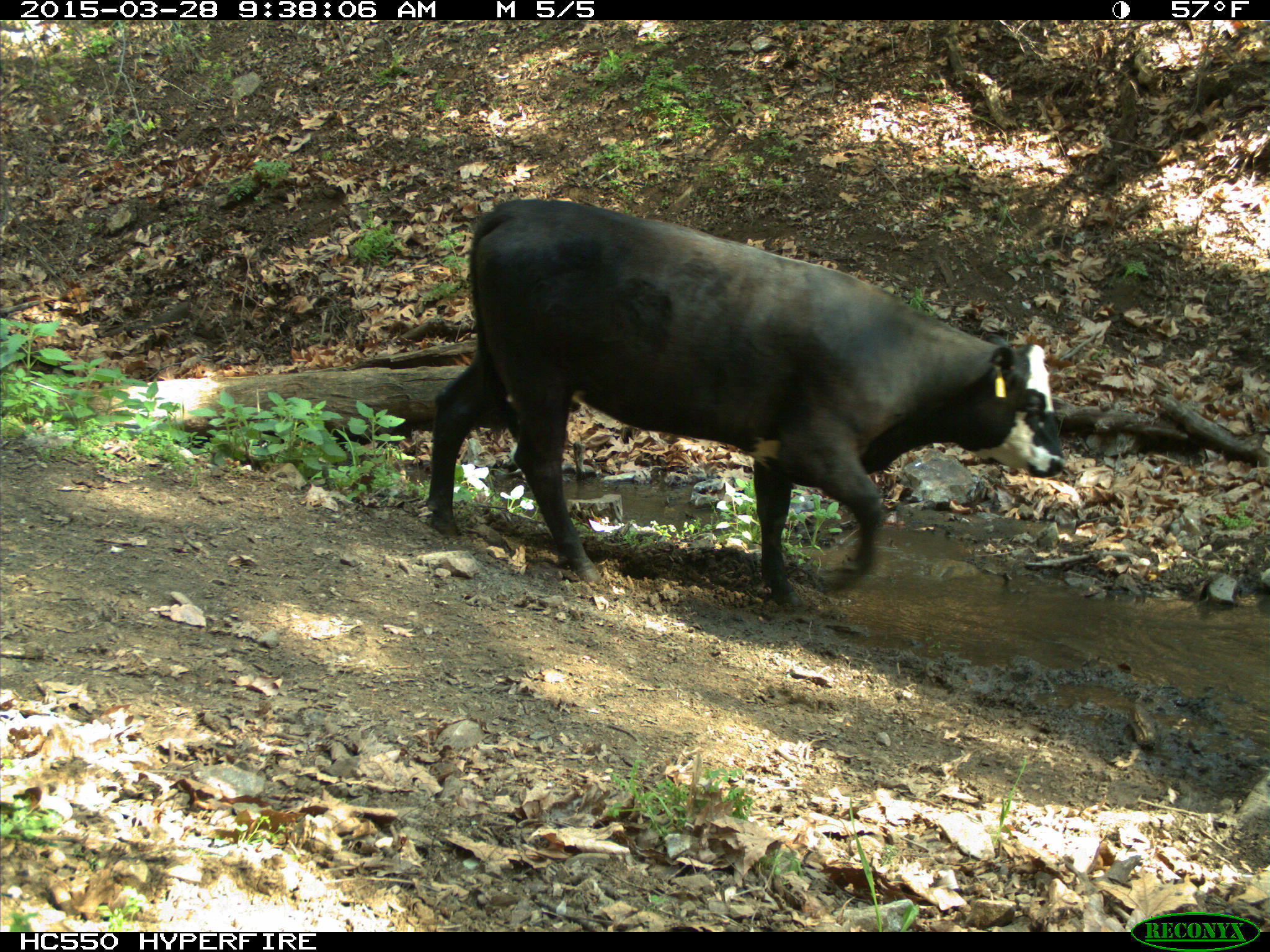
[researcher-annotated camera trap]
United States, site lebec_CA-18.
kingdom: Animalia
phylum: Chordata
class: Mammalia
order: Artiodactyla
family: Bovidae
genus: Bos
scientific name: Bos taurus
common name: domestic cow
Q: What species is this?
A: Bos taurus (domestic cow).